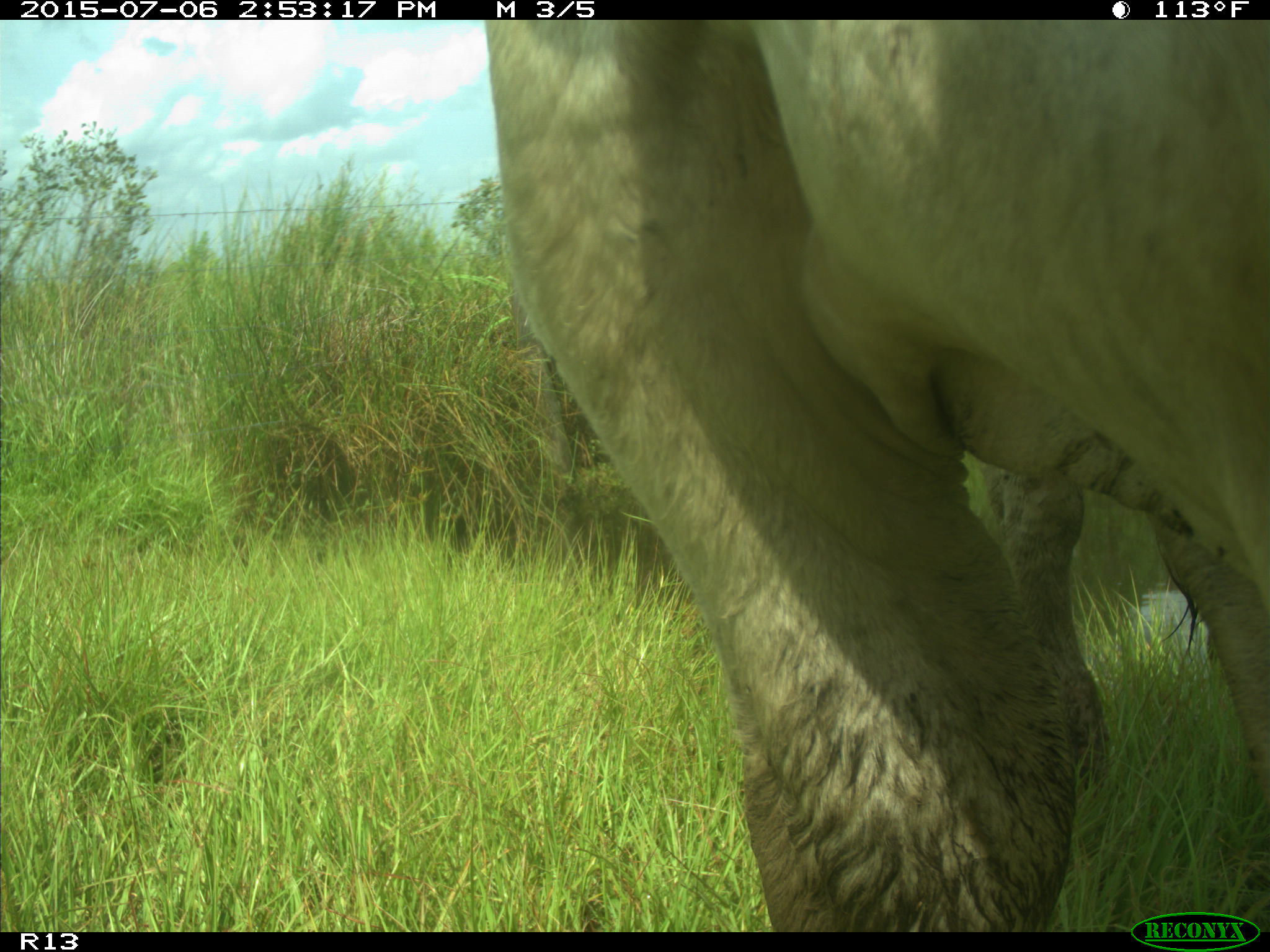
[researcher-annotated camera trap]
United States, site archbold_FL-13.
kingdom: Animalia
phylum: Chordata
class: Mammalia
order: Artiodactyla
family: Bovidae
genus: Bos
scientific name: Bos taurus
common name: domestic cow